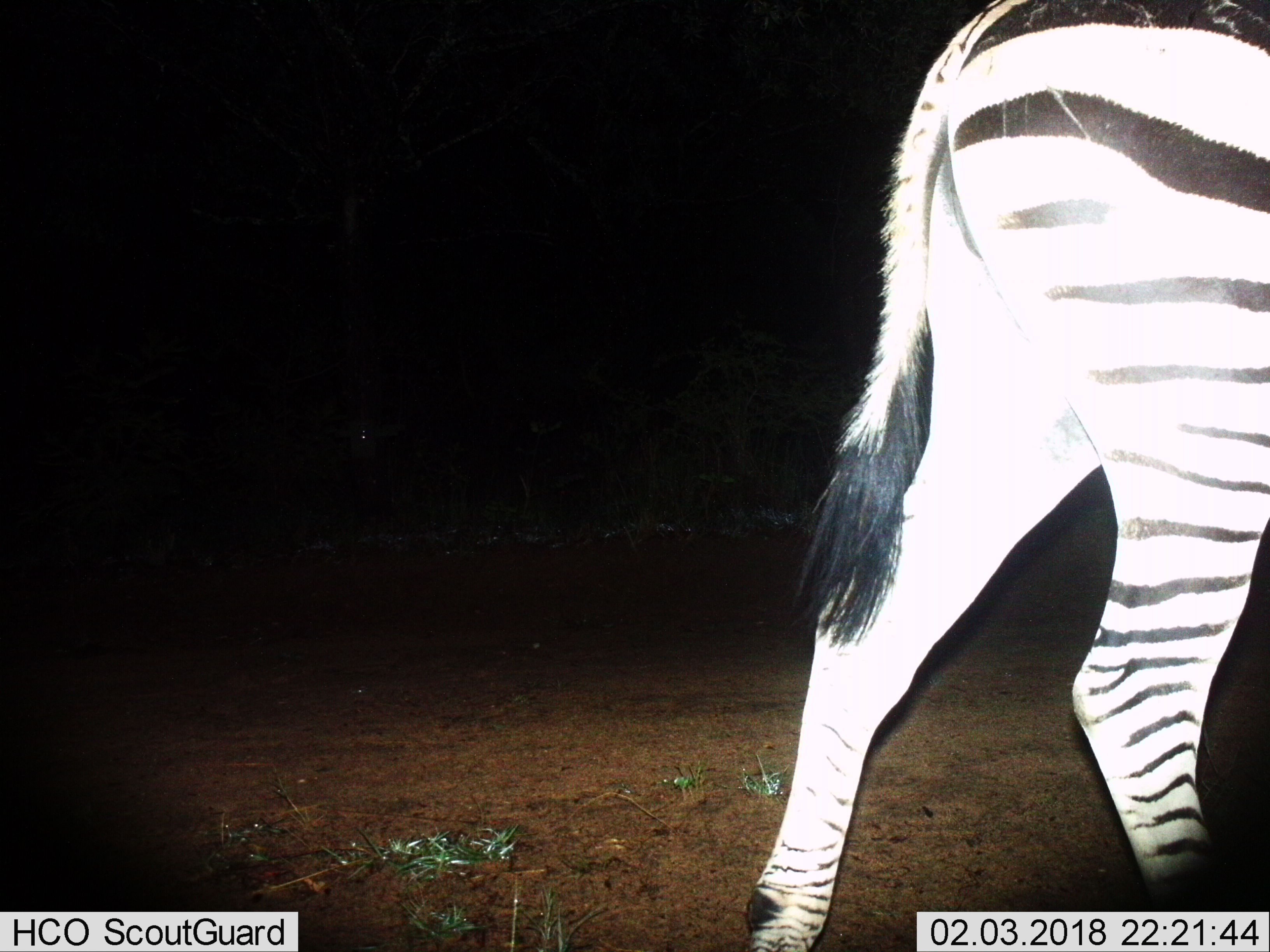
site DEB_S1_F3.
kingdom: Animalia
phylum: Chordata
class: Mammalia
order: Perissodactyla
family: Equidae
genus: Equus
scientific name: Equus quagga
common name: plains zebra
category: zebraplains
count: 1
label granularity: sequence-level